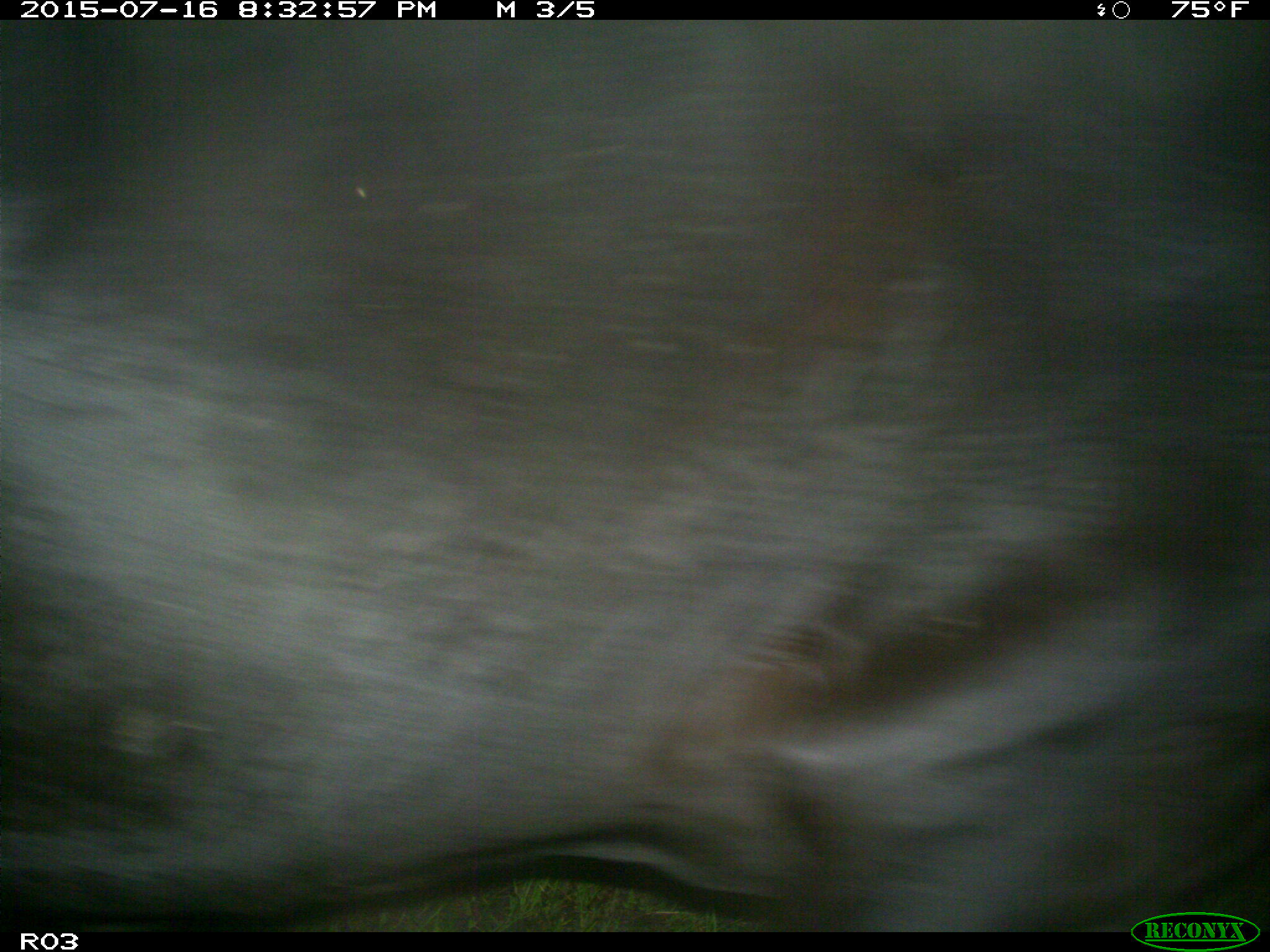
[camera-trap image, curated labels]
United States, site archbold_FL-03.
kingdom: Animalia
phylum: Chordata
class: Mammalia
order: Artiodactyla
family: Bovidae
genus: Bos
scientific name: Bos taurus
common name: domestic cow